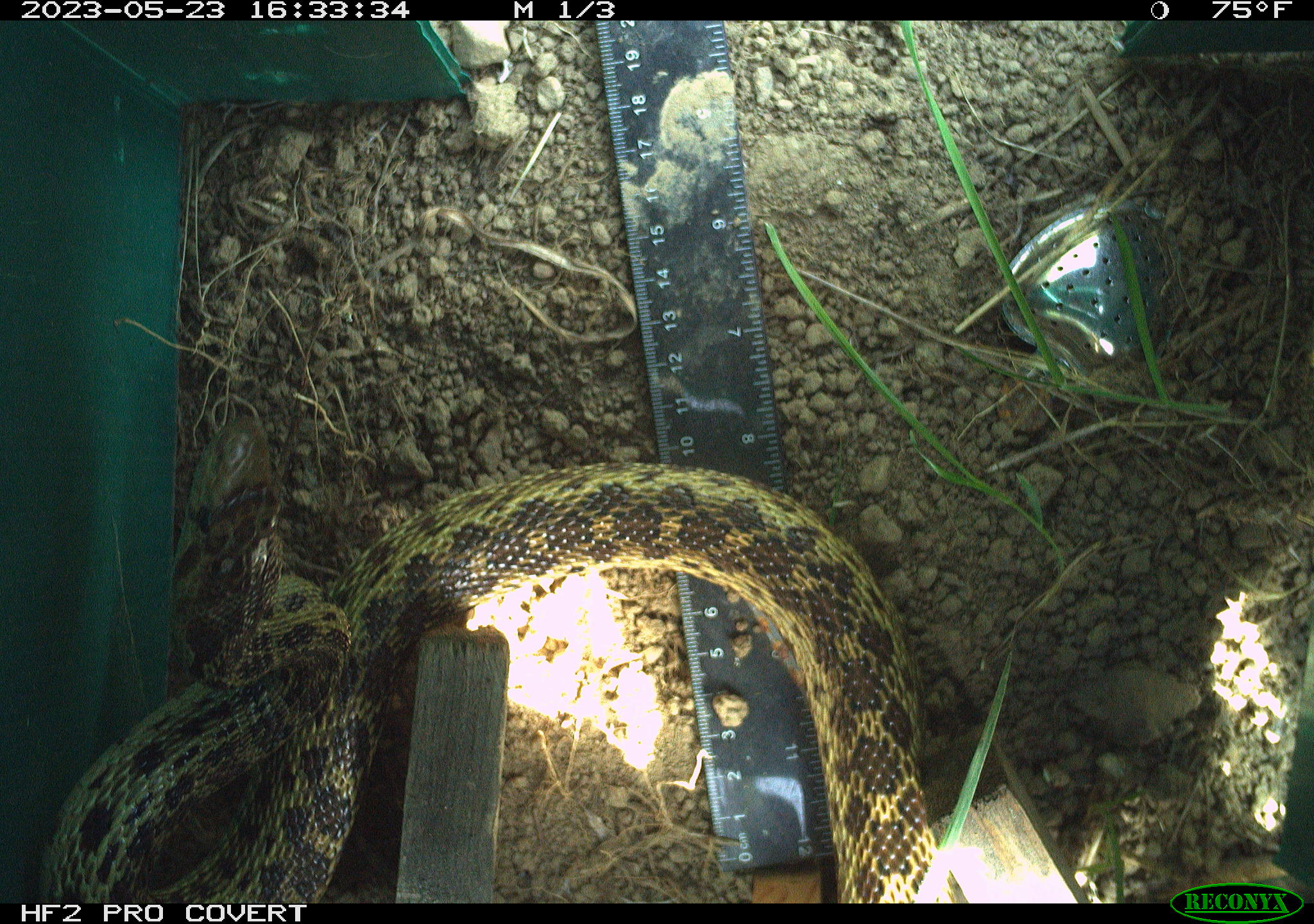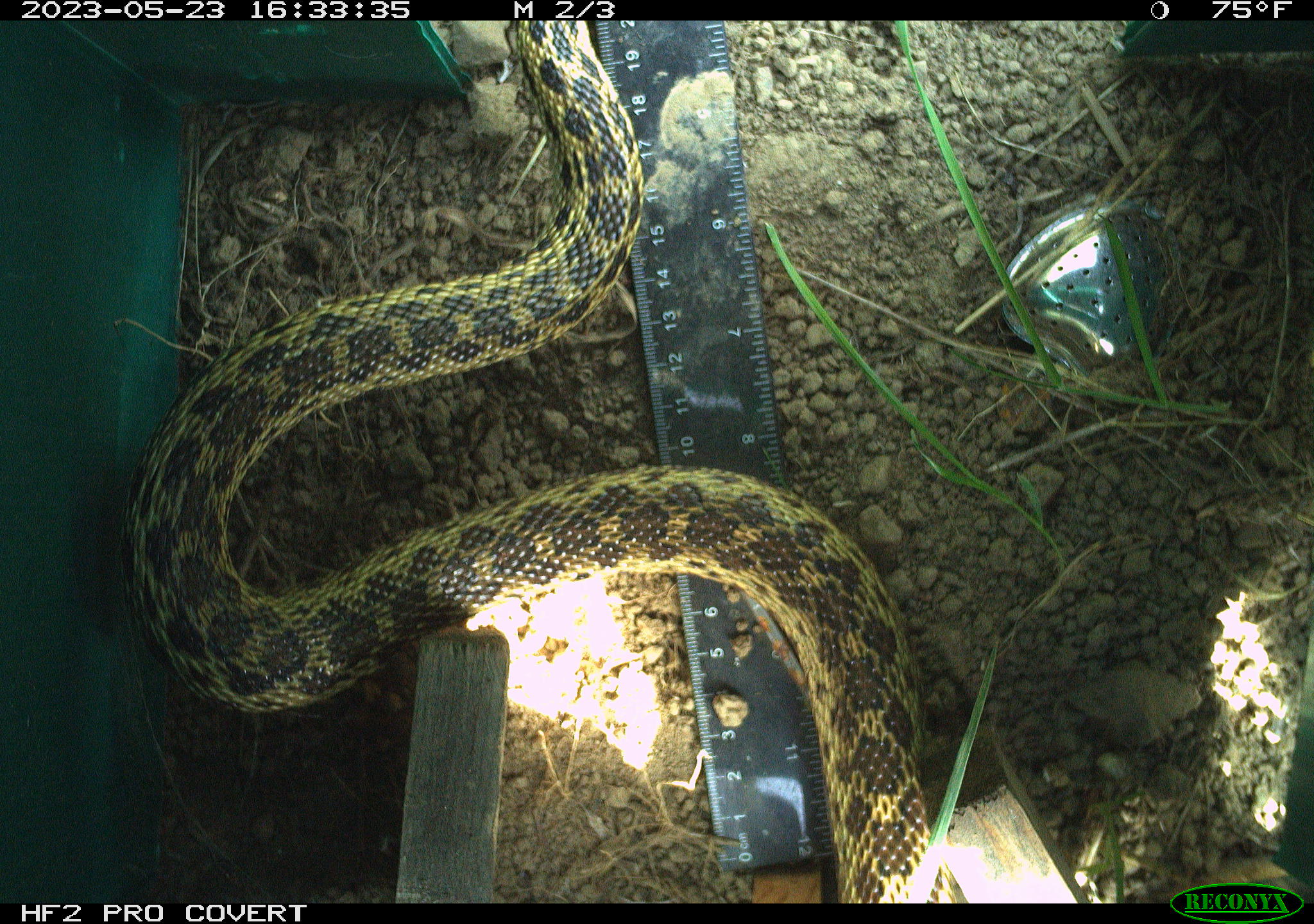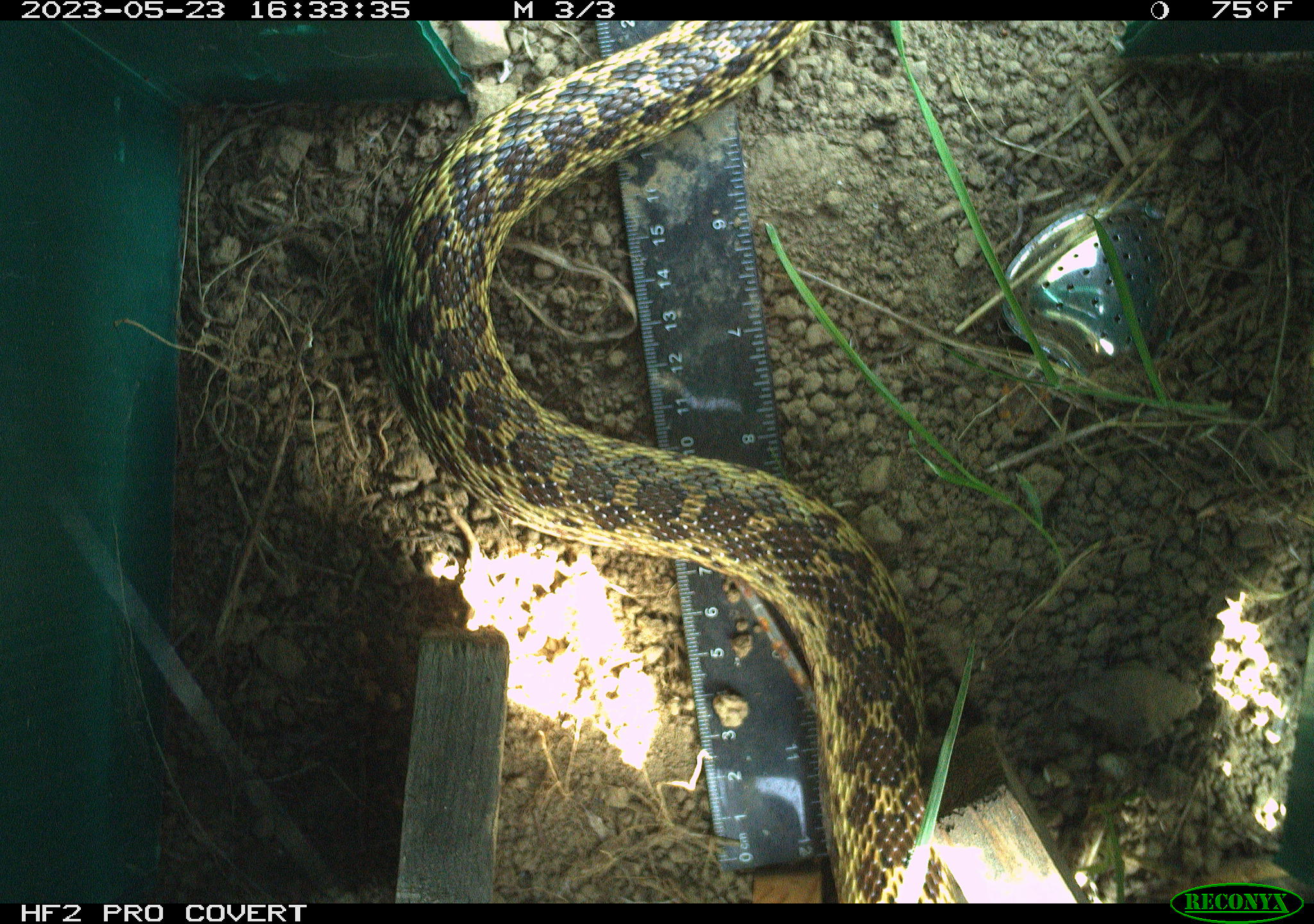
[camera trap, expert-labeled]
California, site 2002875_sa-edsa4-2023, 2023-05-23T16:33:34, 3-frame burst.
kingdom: Animalia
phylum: Chordata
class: Reptilia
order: Squamata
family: Colubridae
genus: Pituophis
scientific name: Pituophis catenifer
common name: gophersnake